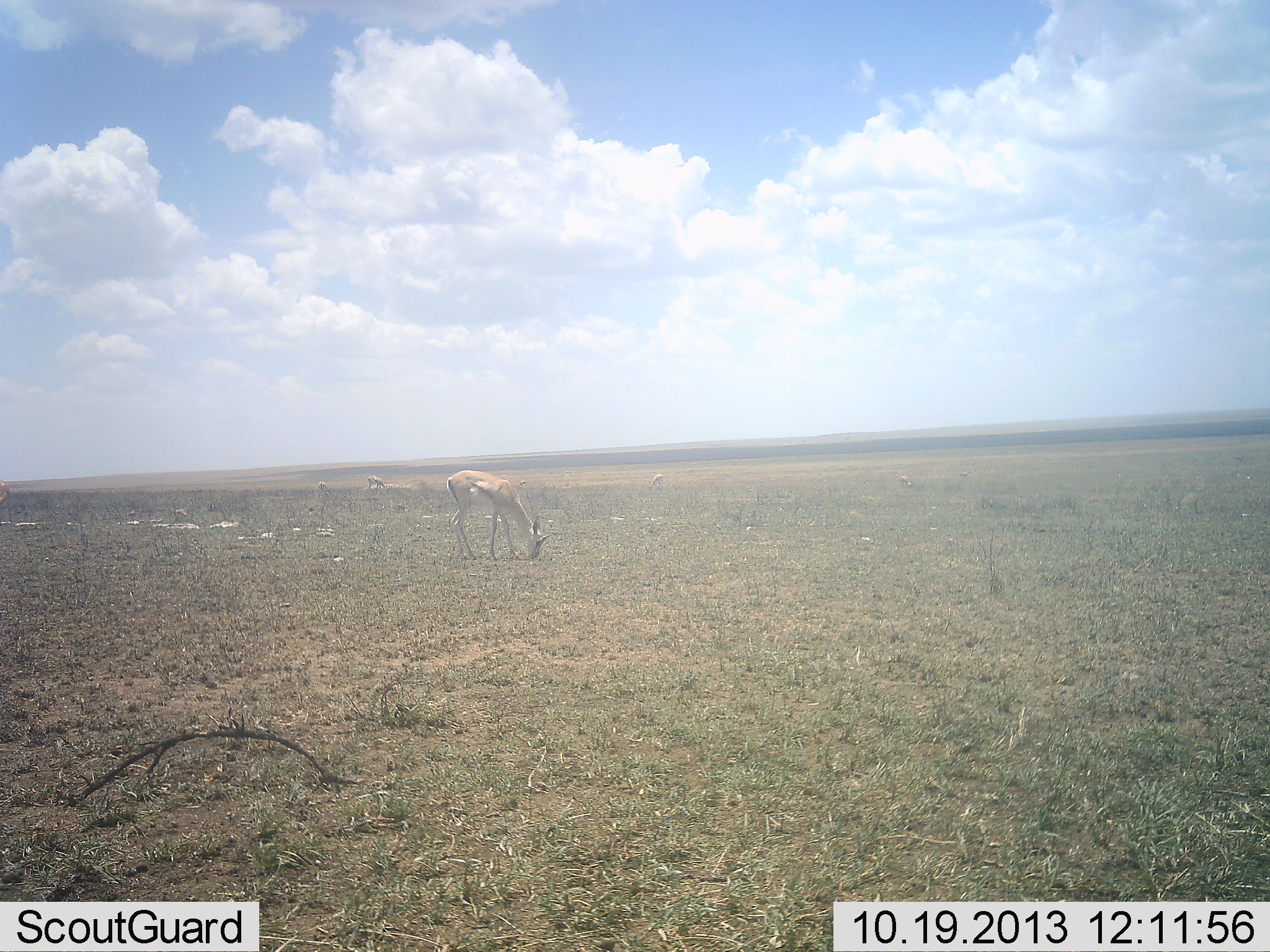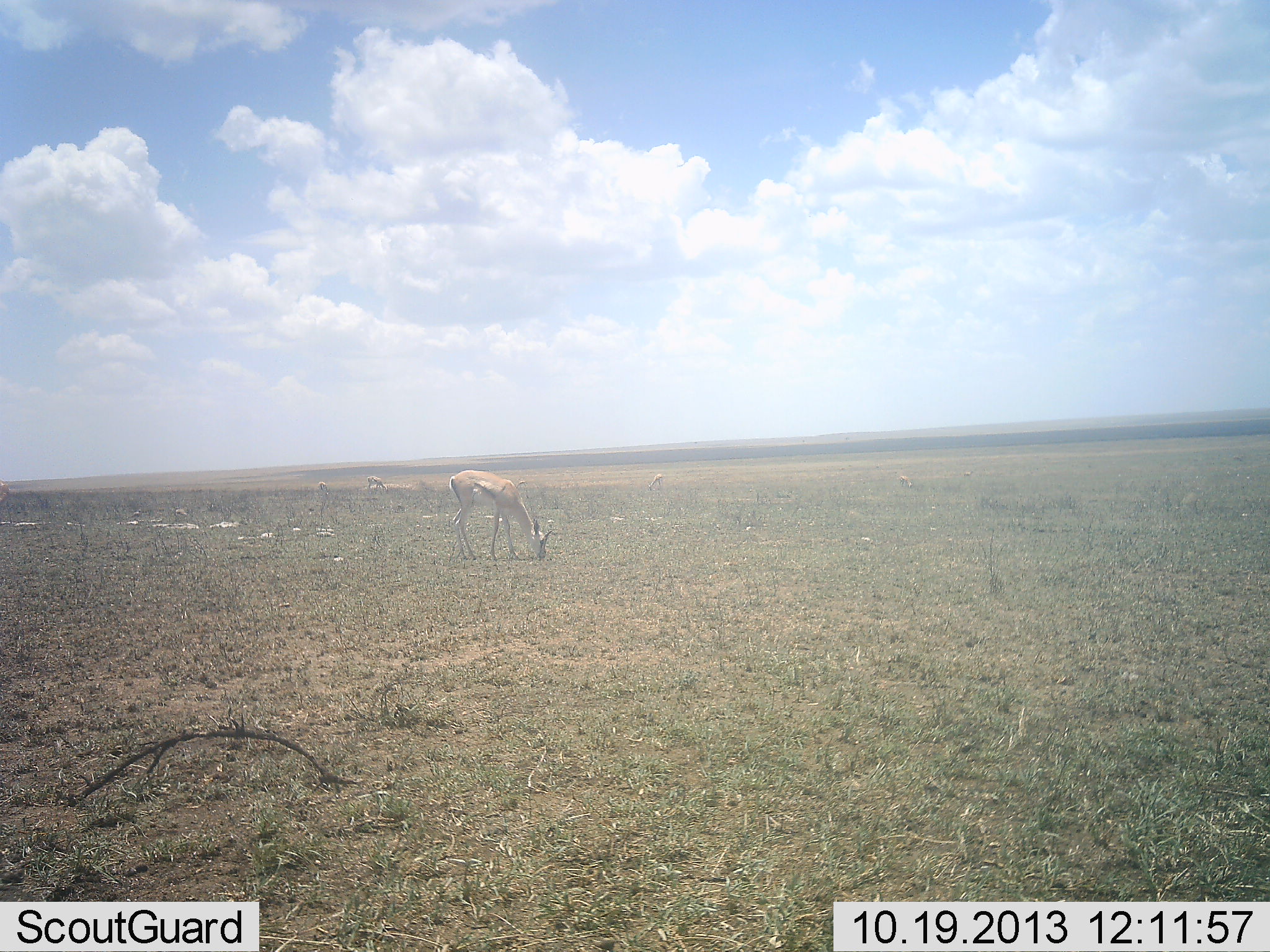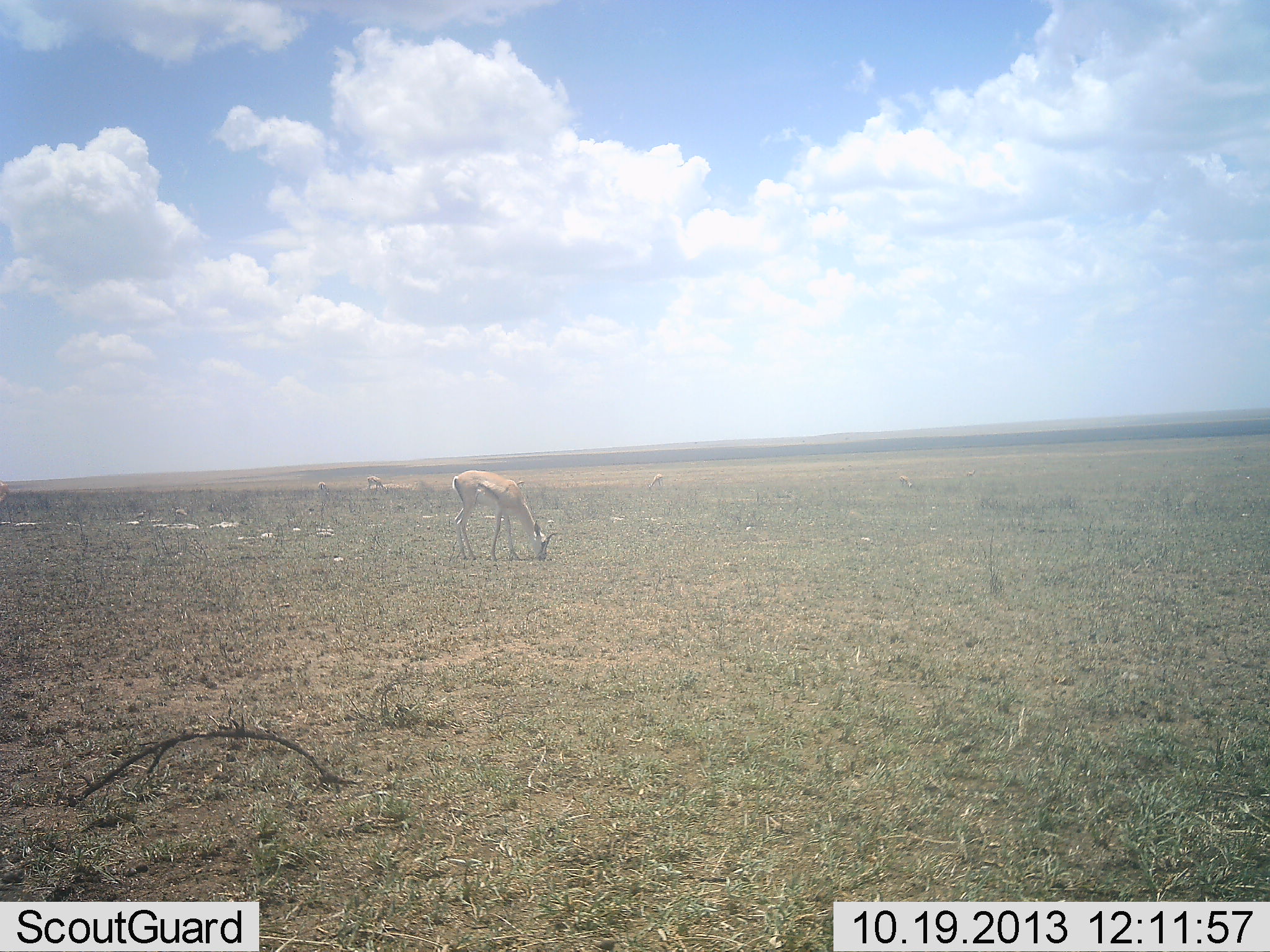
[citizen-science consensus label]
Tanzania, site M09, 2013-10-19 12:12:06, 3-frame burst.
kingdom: Animalia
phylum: Chordata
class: Mammalia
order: Artiodactyla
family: Bovidae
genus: Eudorcas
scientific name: Eudorcas thomsonii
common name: thomson's gazelle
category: gazellethomsons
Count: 3.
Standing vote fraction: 25%.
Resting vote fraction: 0%.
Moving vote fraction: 0%.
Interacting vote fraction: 0%.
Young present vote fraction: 0%.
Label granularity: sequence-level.